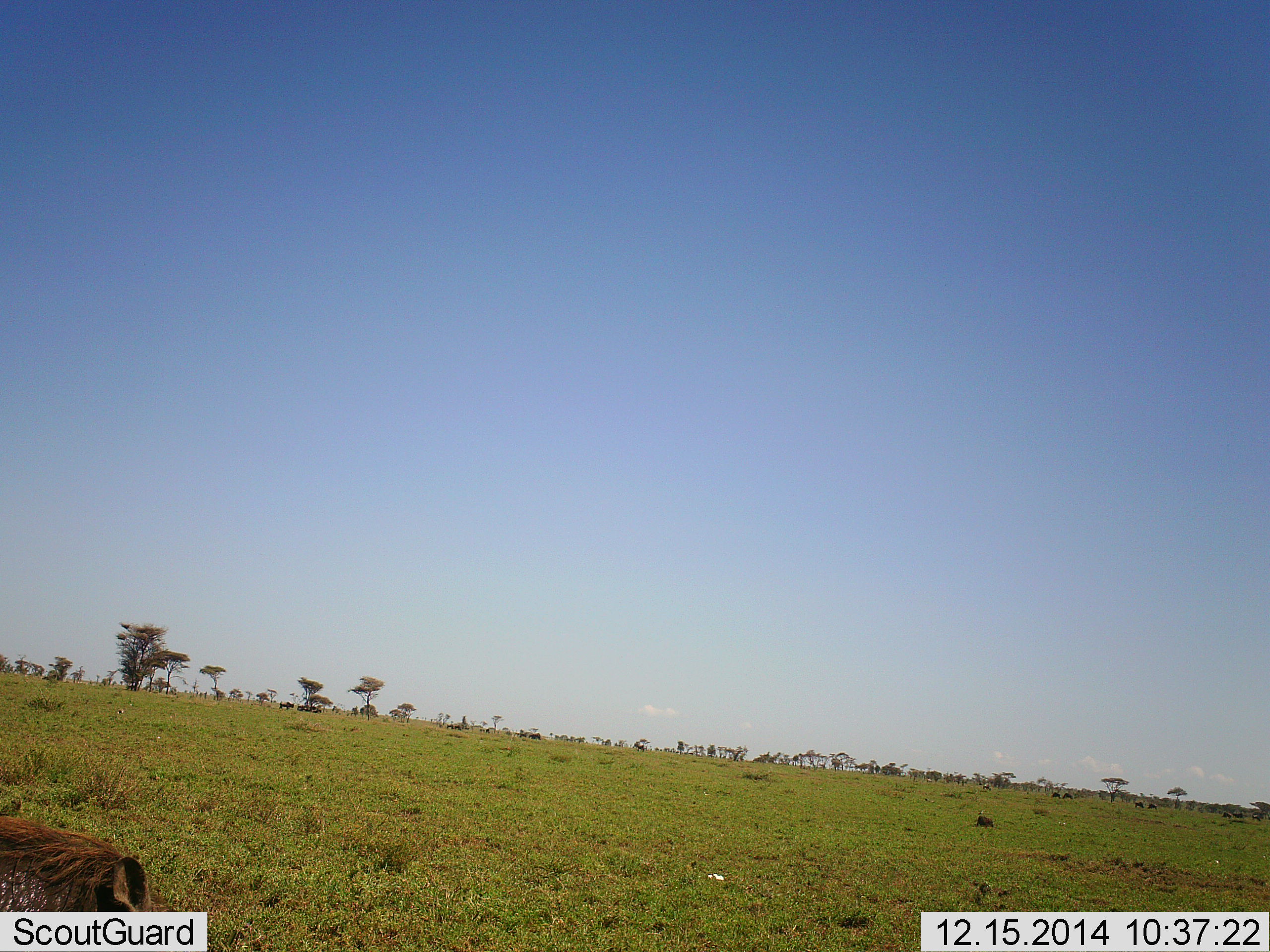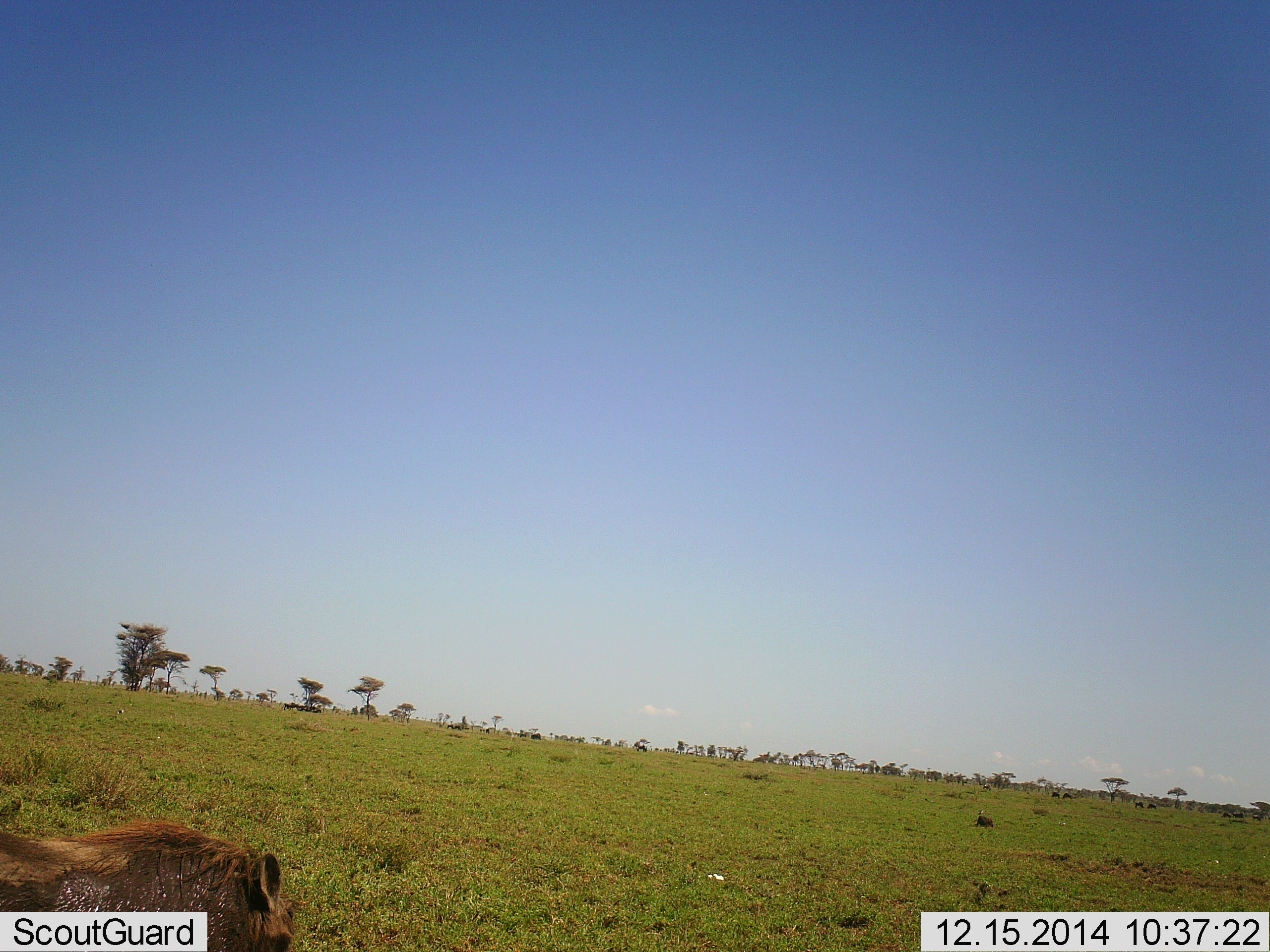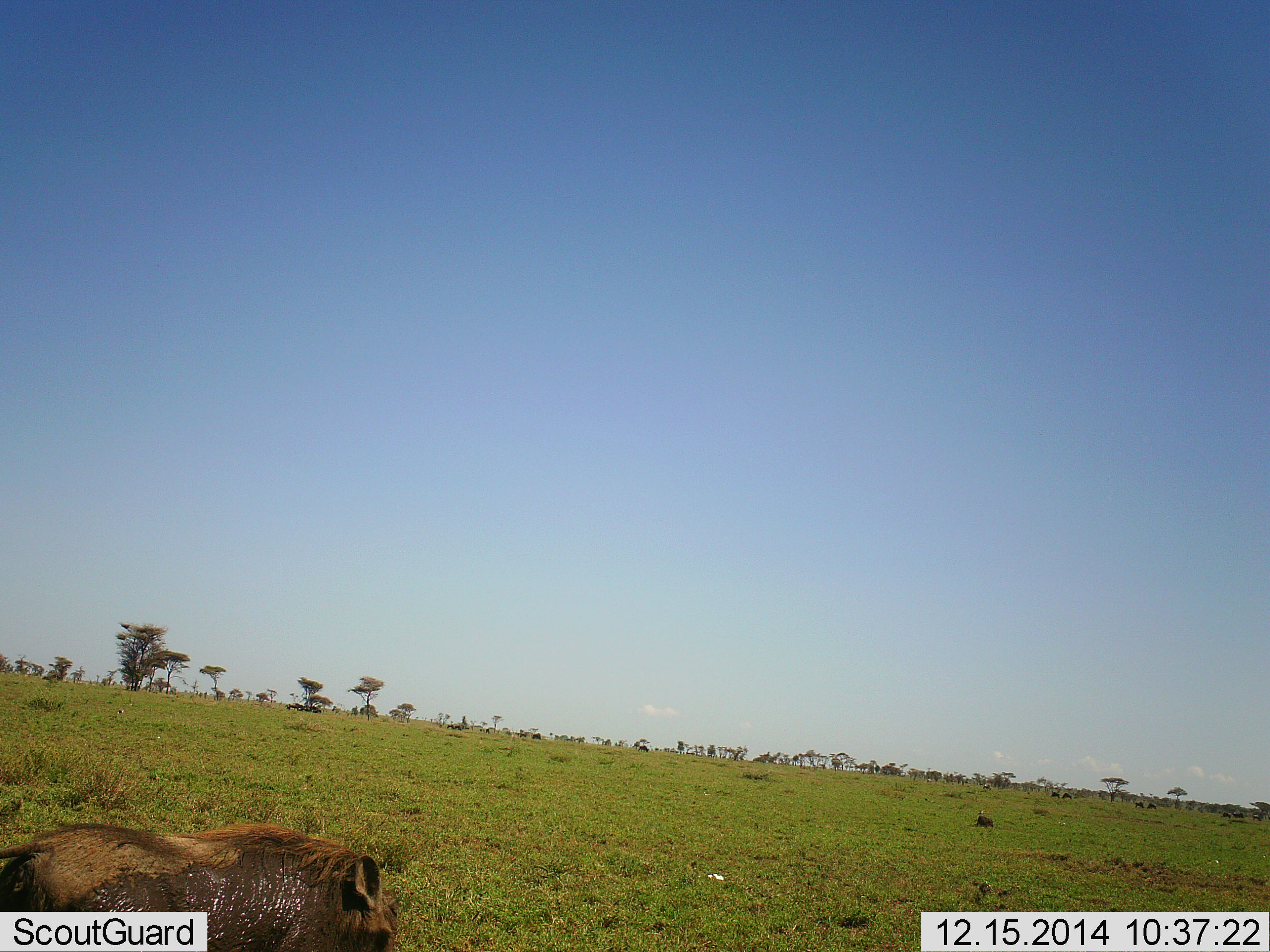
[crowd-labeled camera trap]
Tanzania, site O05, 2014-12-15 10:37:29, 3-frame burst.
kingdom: Animalia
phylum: Chordata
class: Mammalia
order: Artiodactyla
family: Suidae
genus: Phacochoerus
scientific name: Phacochoerus africanus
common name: warthog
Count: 1.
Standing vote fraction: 0%.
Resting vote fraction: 0%.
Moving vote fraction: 100%.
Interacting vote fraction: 0%.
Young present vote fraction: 0%.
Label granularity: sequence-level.